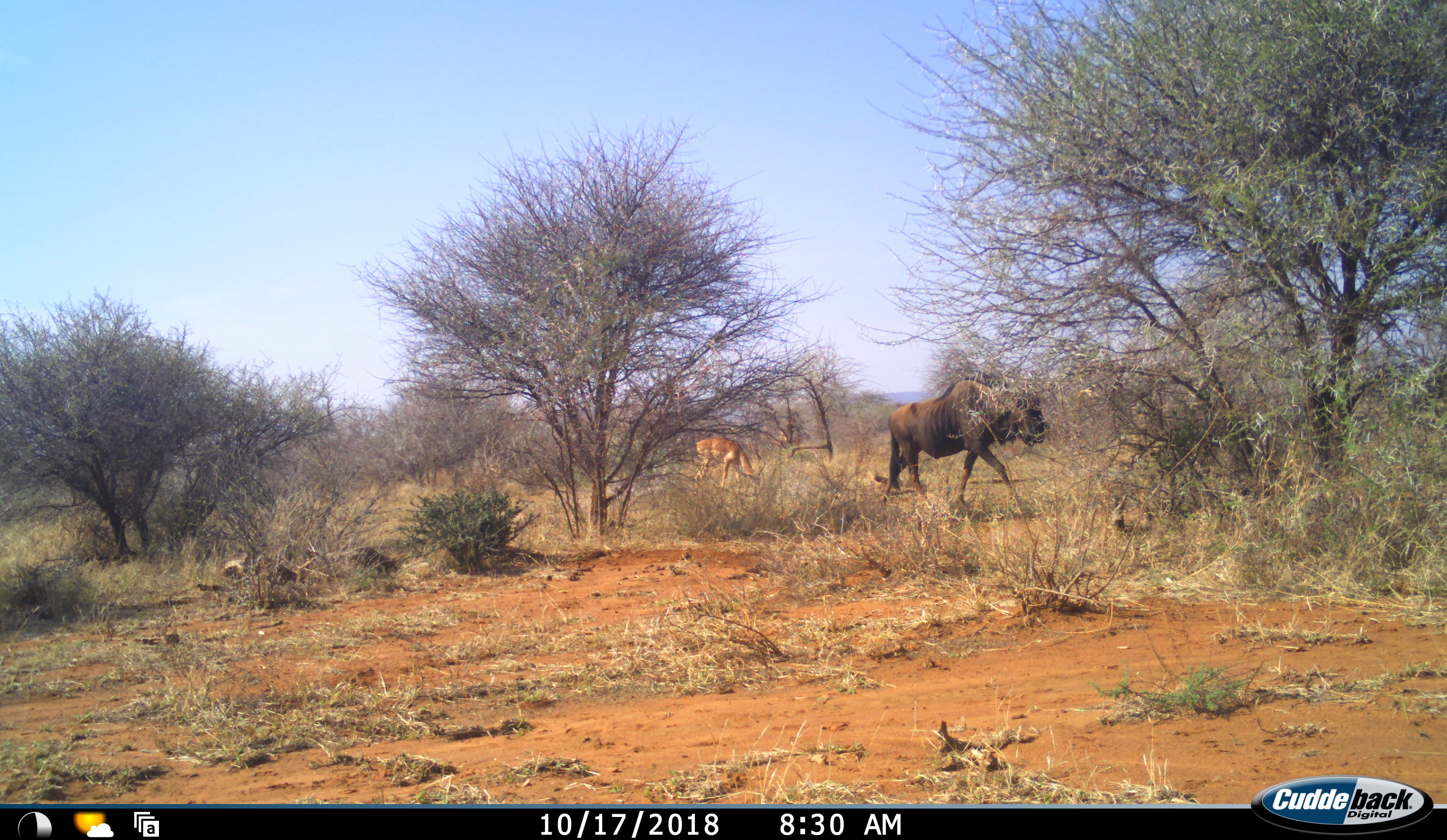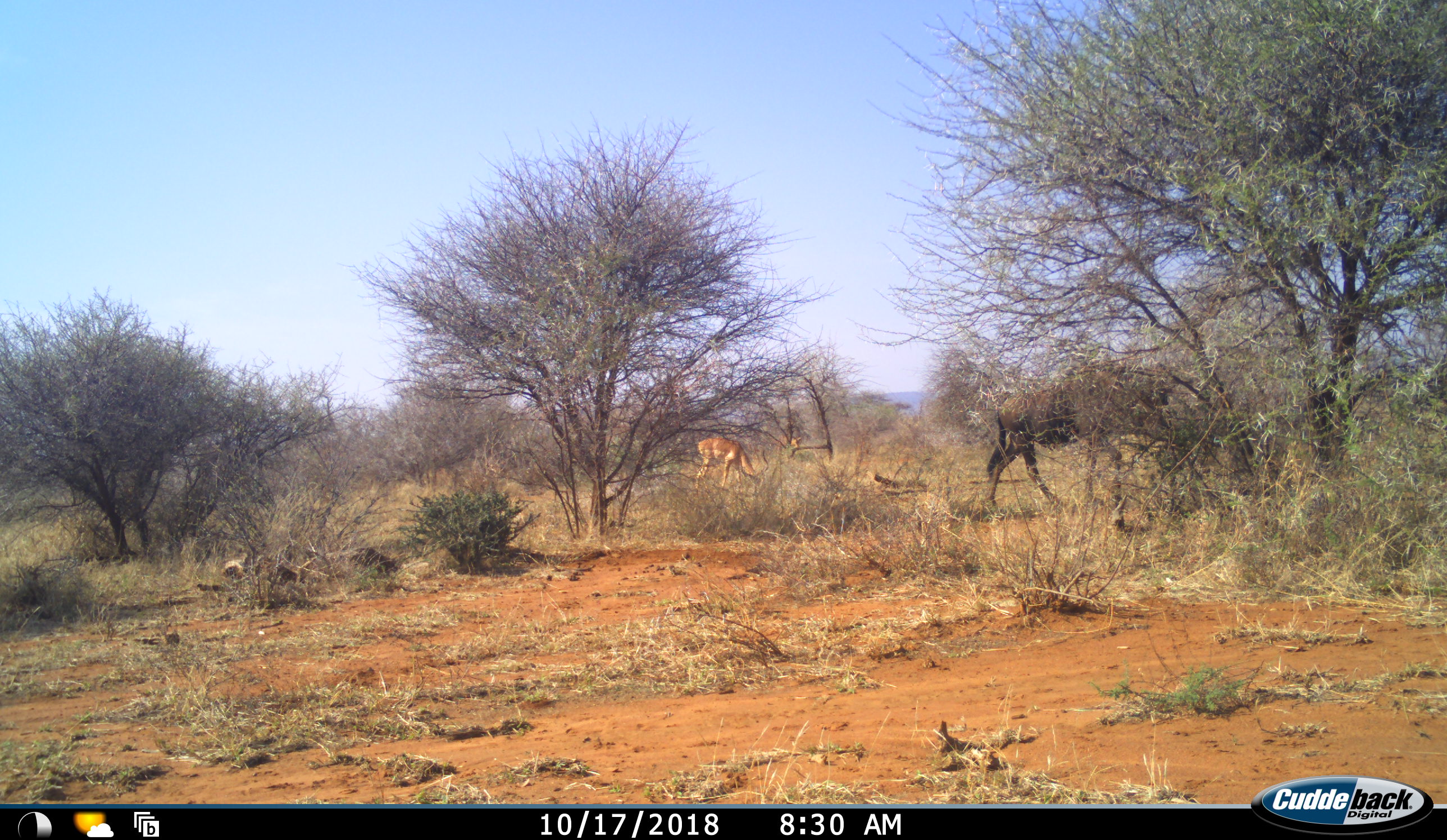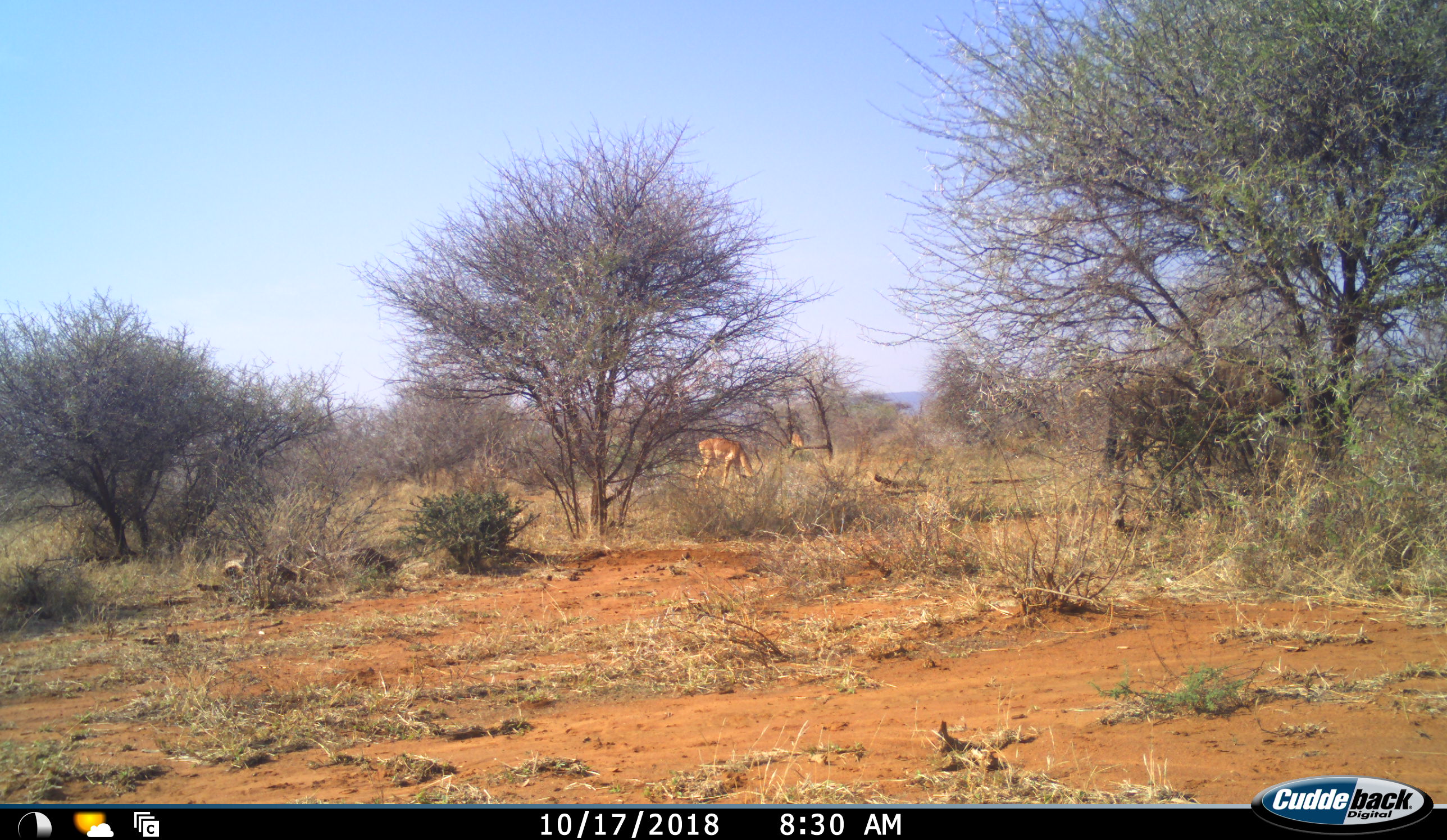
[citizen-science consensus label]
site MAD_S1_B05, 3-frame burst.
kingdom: Animalia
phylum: Chordata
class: Mammalia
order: Artiodactyla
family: Bovidae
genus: Aepyceros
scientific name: Aepyceros melampus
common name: impala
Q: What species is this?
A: Impala (Aepyceros melampus).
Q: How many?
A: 2.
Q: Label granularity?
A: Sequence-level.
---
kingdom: Animalia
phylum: Chordata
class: Mammalia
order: Artiodactyla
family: Bovidae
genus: Connochaetes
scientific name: Connochaetes taurinus taurinus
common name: blue wildebeest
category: wildebeestblue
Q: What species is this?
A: Wildebeestblue (blue wildebeest) (Connochaetes taurinus taurinus).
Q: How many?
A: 1.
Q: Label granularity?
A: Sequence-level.